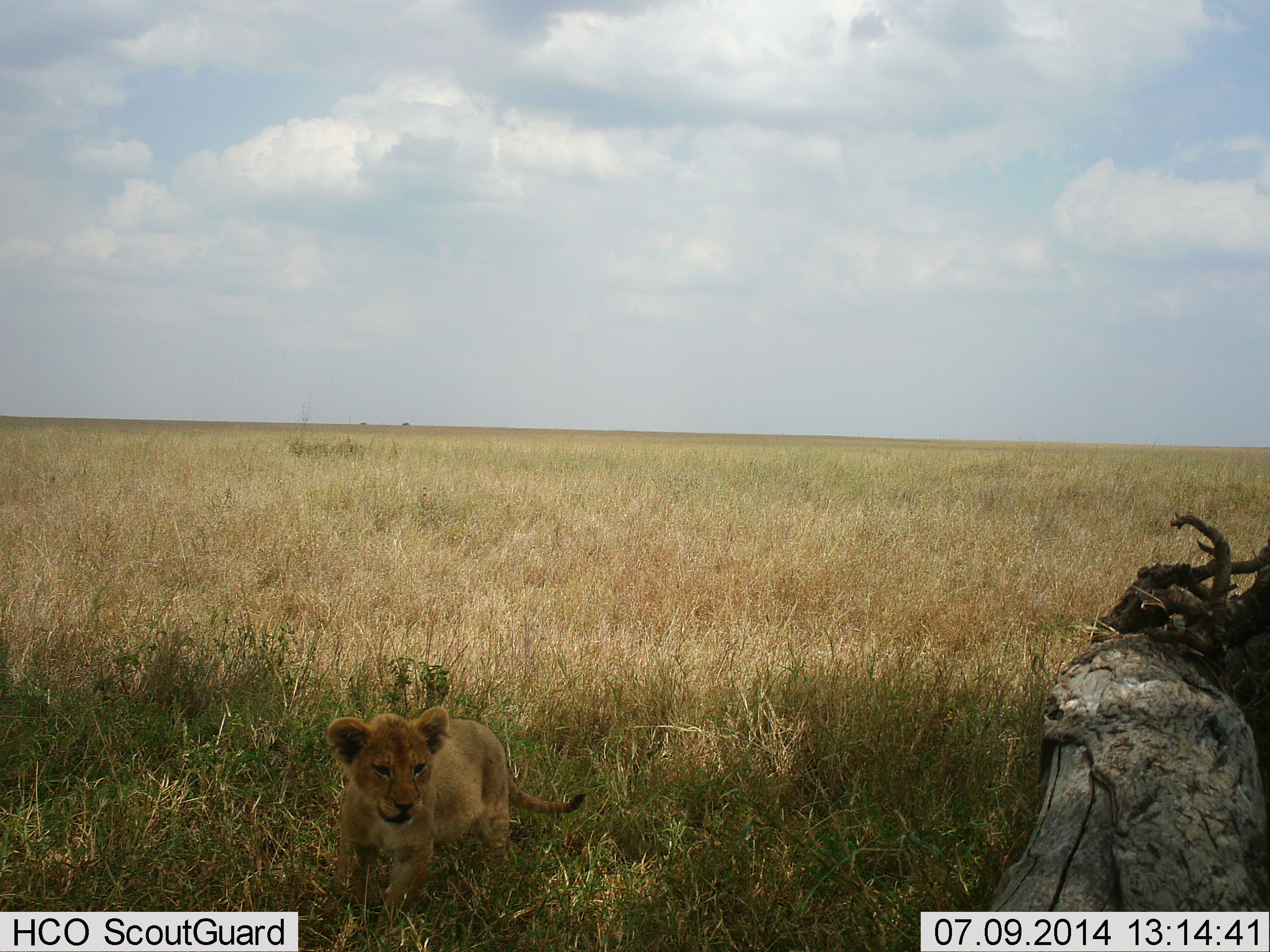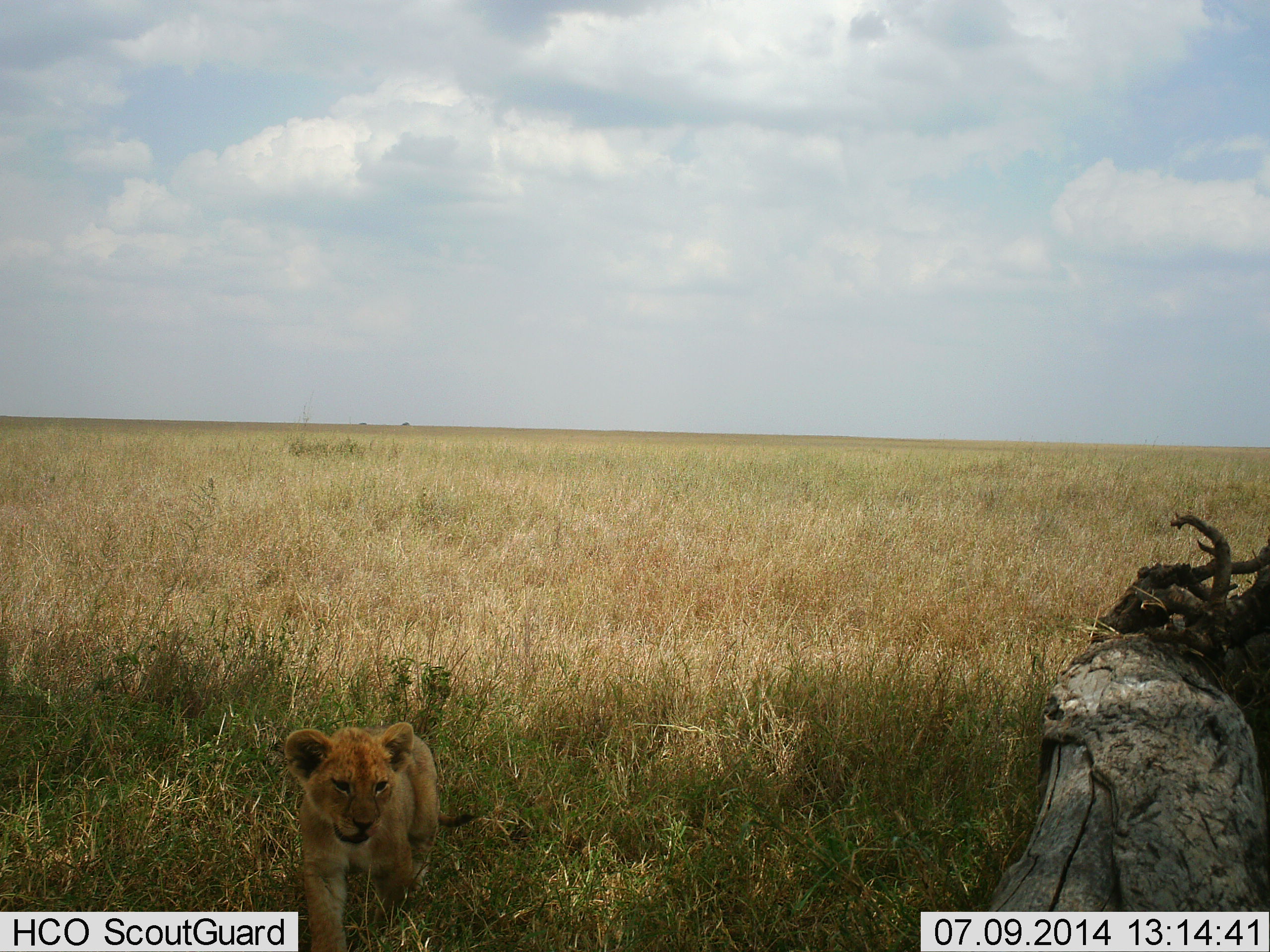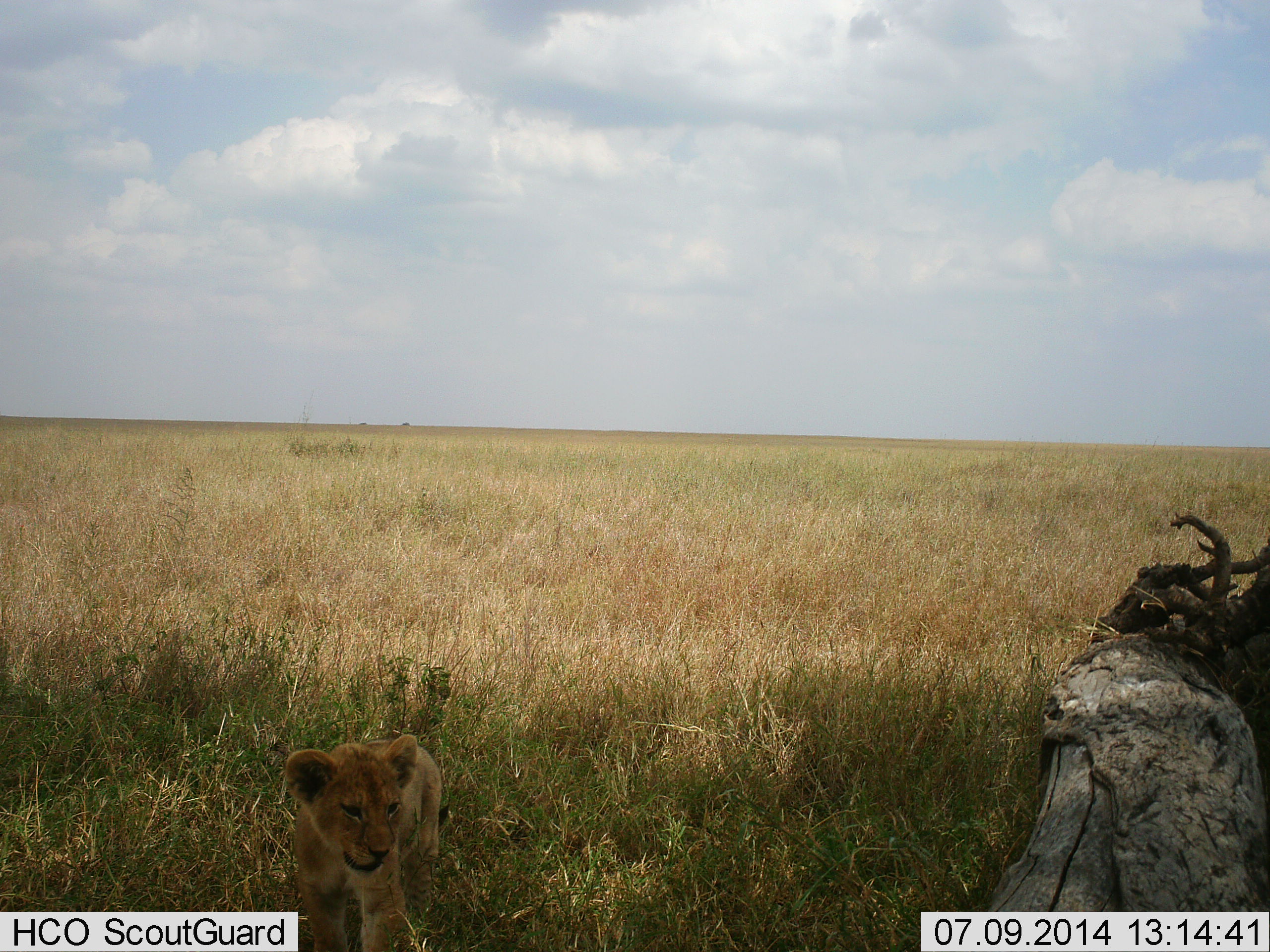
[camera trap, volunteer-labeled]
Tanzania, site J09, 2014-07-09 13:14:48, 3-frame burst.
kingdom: Animalia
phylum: Chordata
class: Mammalia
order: Carnivora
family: Felidae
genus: Panthera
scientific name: Panthera leo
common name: lion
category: lionfemale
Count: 1.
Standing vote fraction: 30%.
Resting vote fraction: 0%.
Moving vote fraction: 80%.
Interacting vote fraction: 0%.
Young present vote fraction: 60%.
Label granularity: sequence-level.